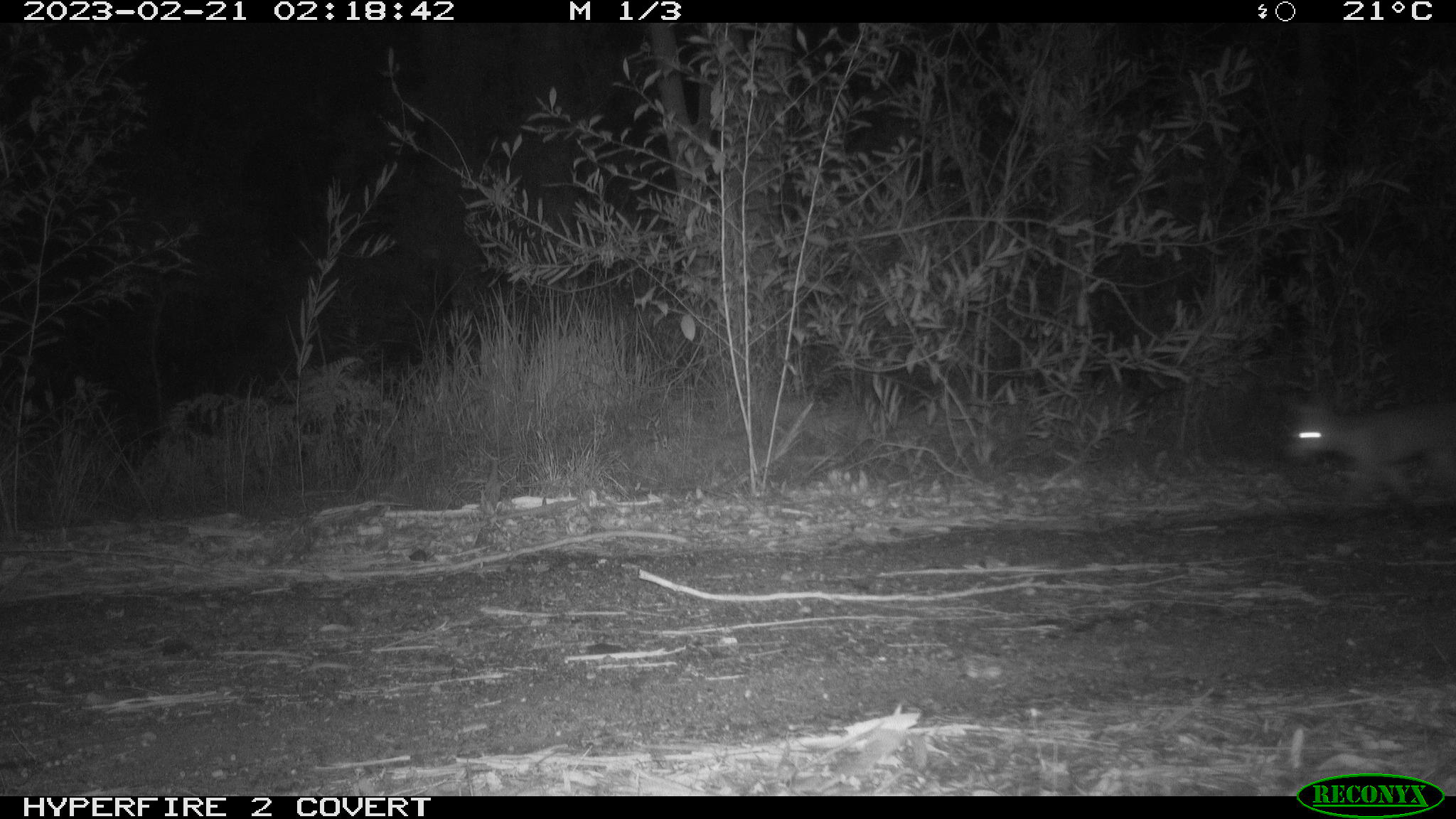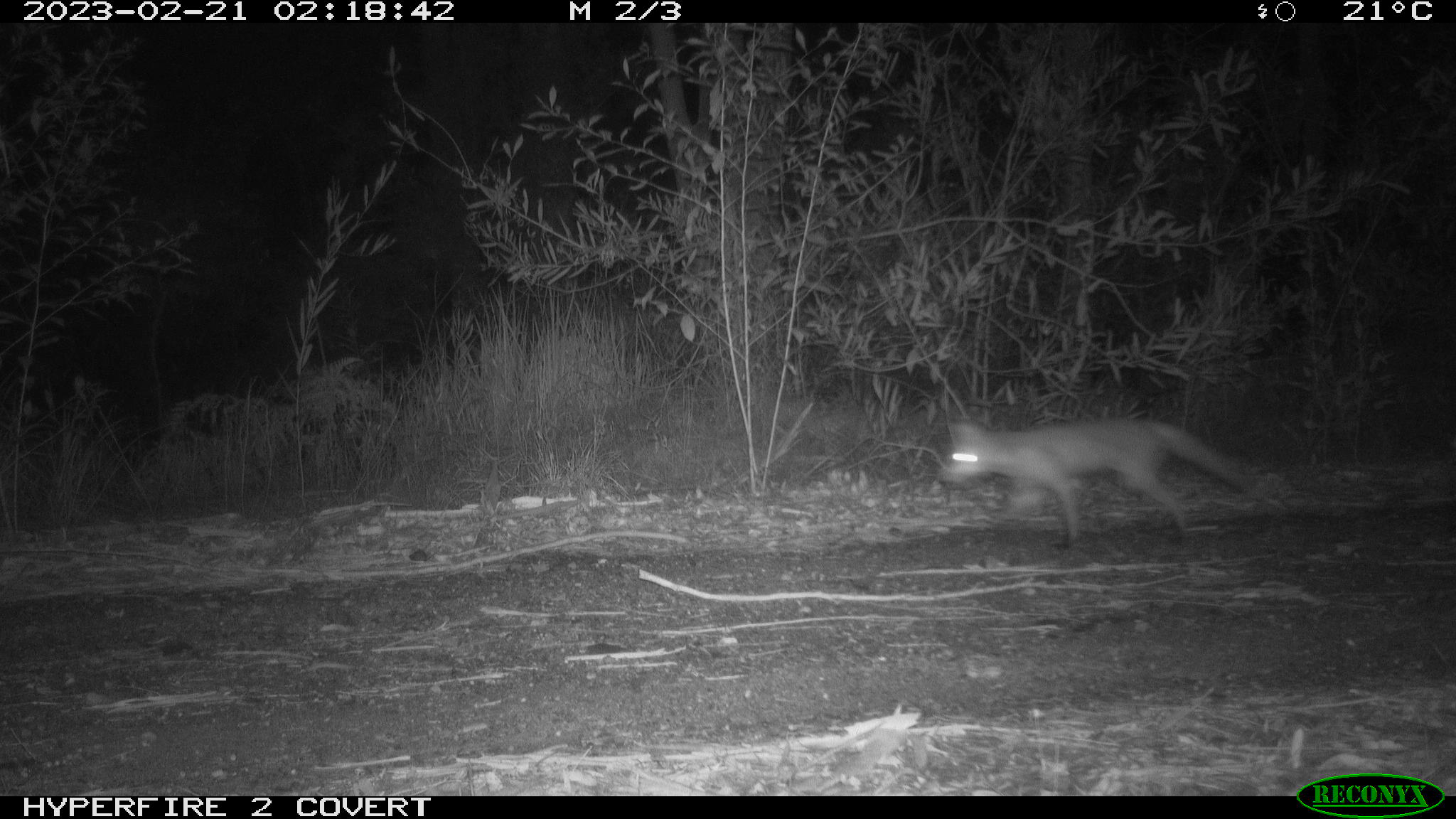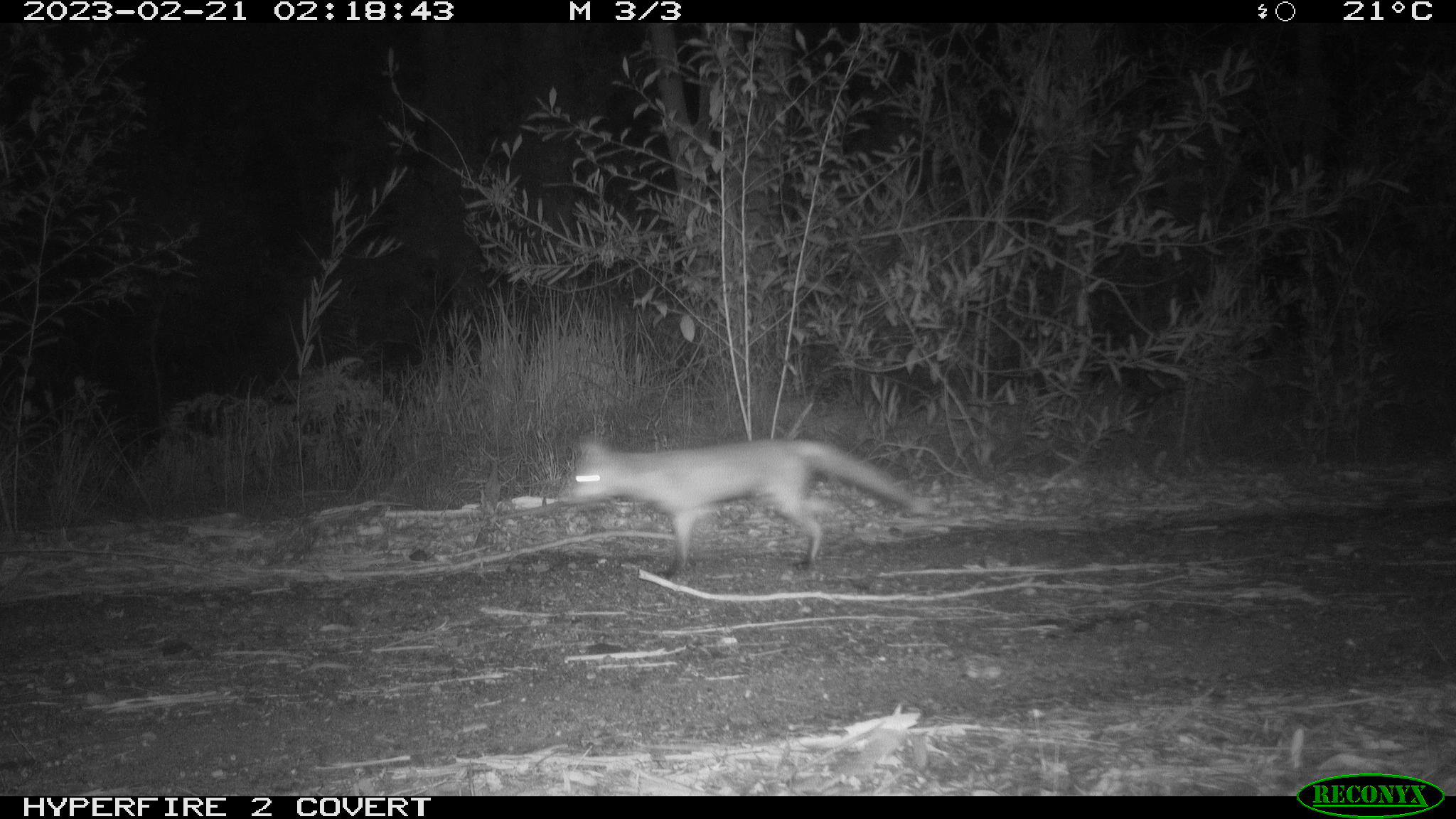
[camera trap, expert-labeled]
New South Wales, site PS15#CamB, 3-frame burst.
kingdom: Animalia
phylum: Chordata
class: Mammalia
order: Carnivora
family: Canidae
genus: Vulpes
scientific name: Vulpes vulpes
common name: red fox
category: fox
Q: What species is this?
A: Fox (red fox) (Vulpes vulpes).